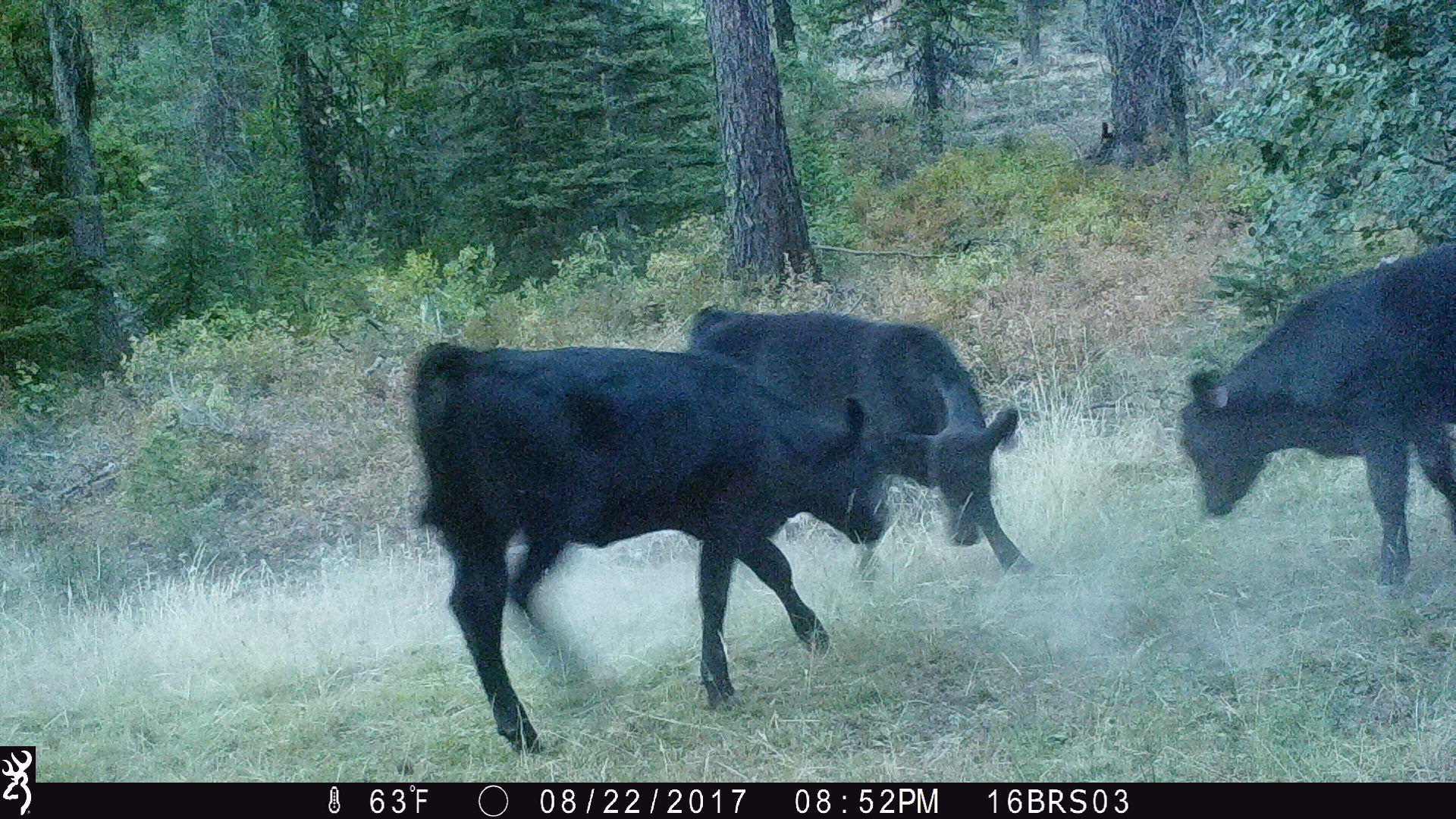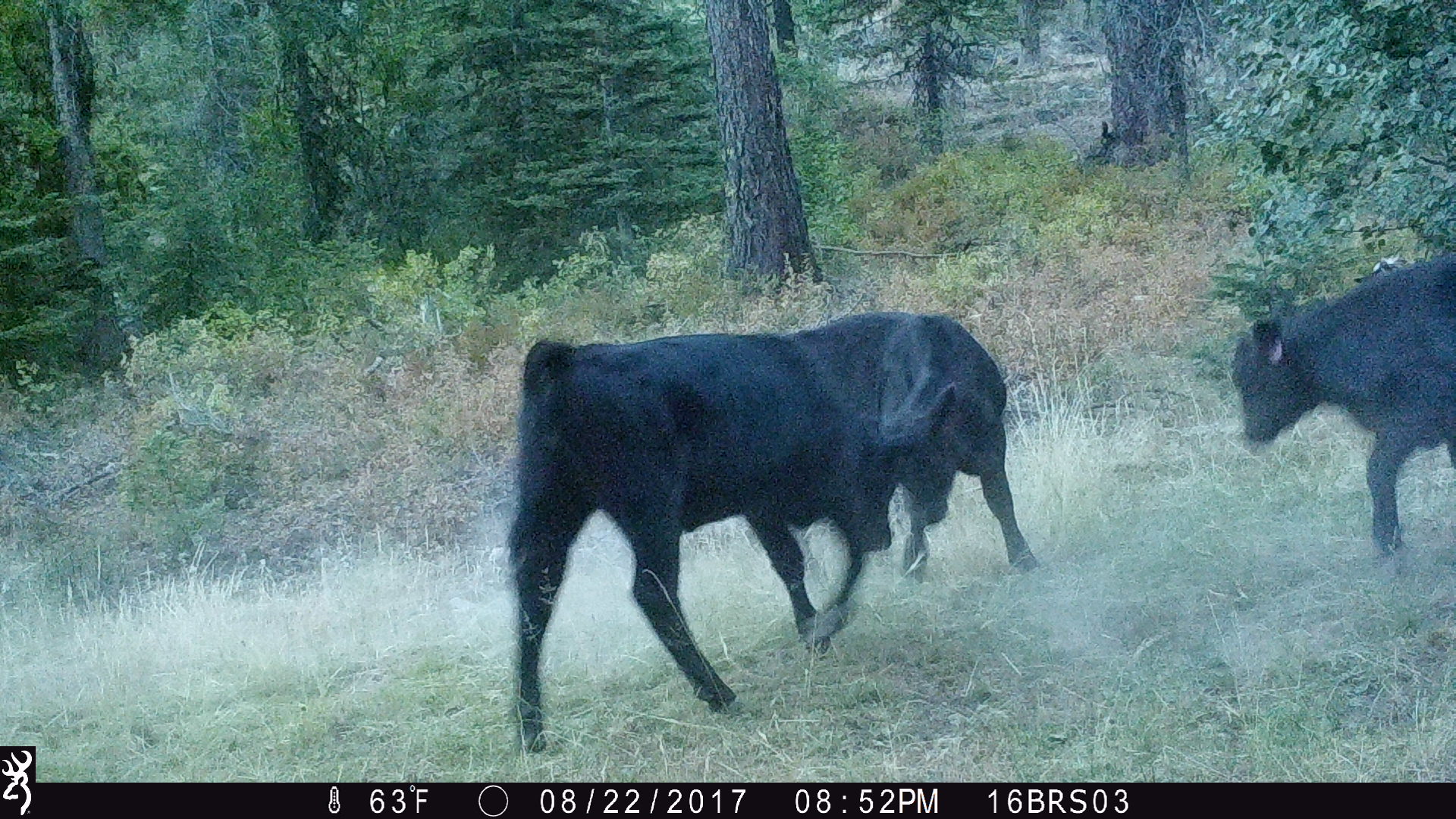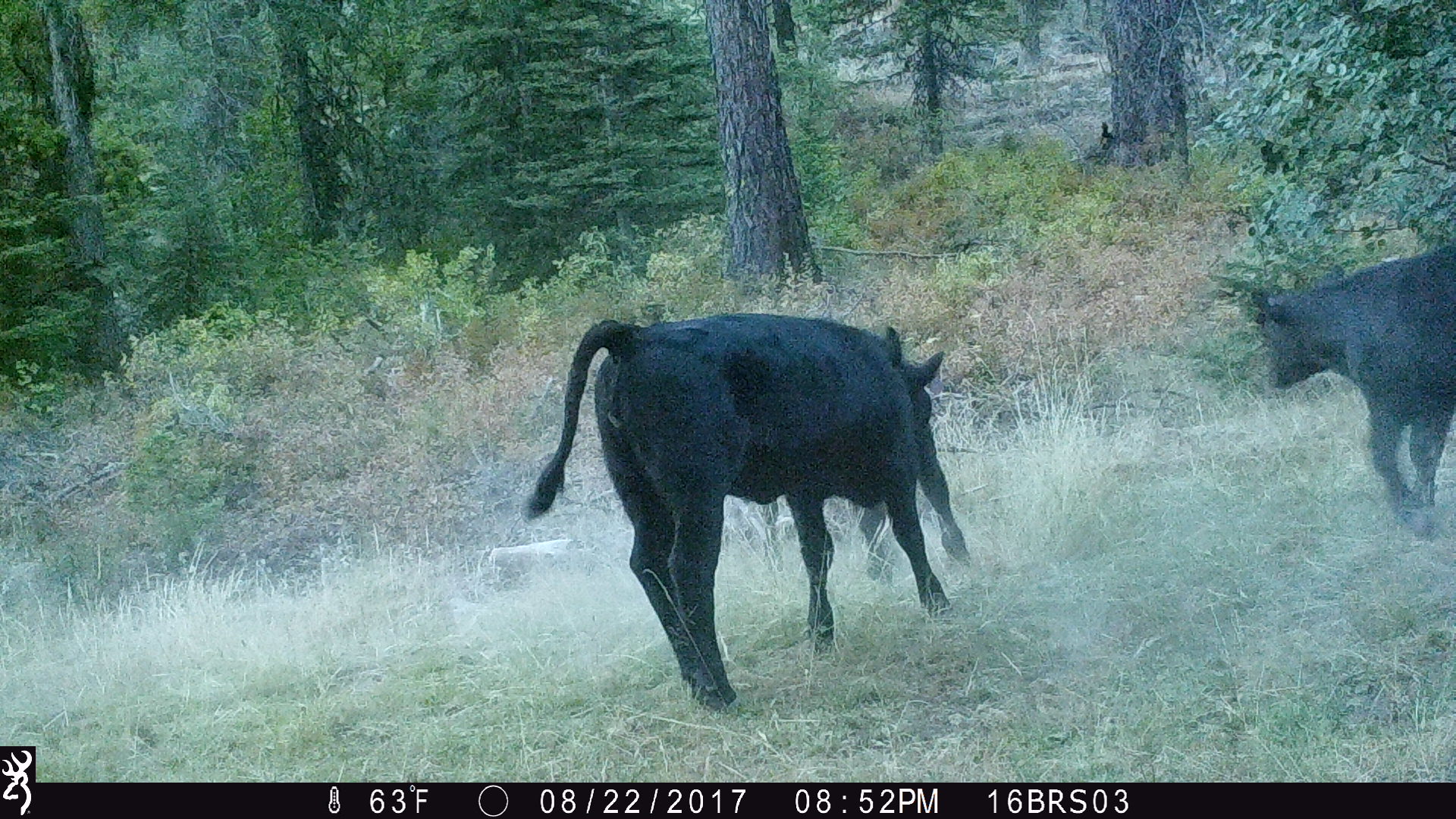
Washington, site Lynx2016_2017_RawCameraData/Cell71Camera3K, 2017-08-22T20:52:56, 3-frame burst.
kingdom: Animalia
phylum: Chordata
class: Mammalia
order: Artiodactyla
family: Bovidae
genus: Bos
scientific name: Bos taurus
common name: domestic cattle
Domestic cattle (Bos taurus). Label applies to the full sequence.